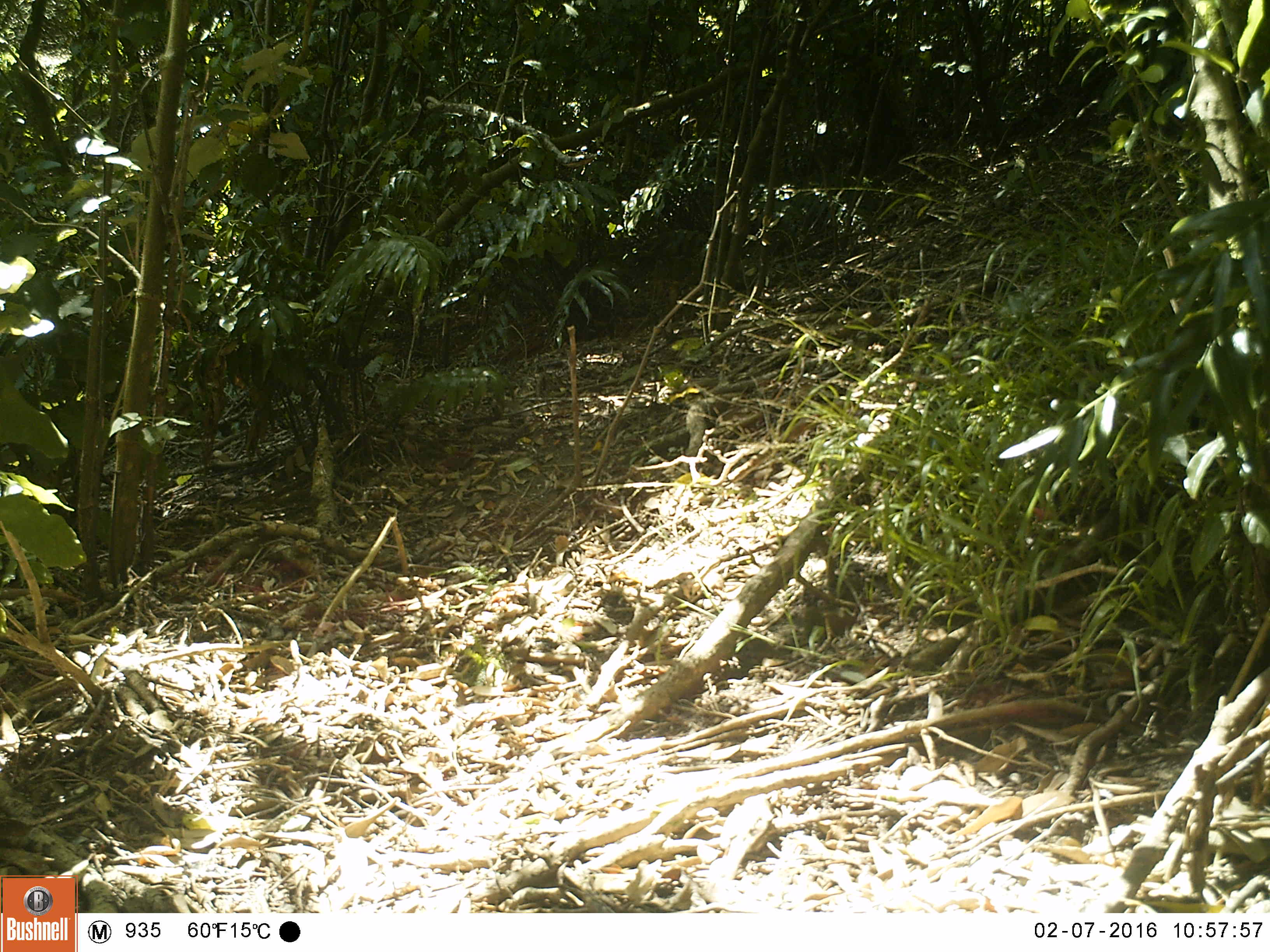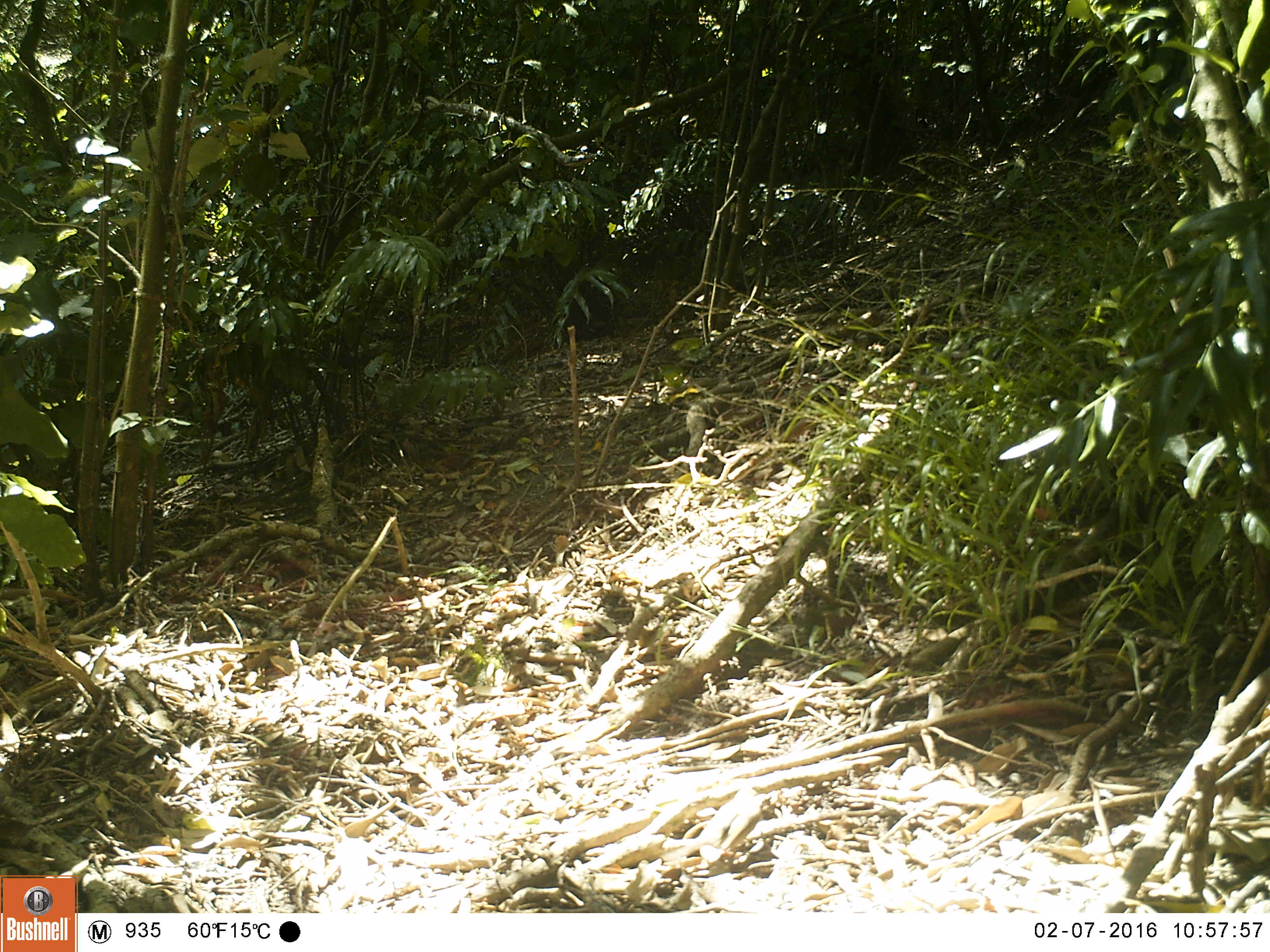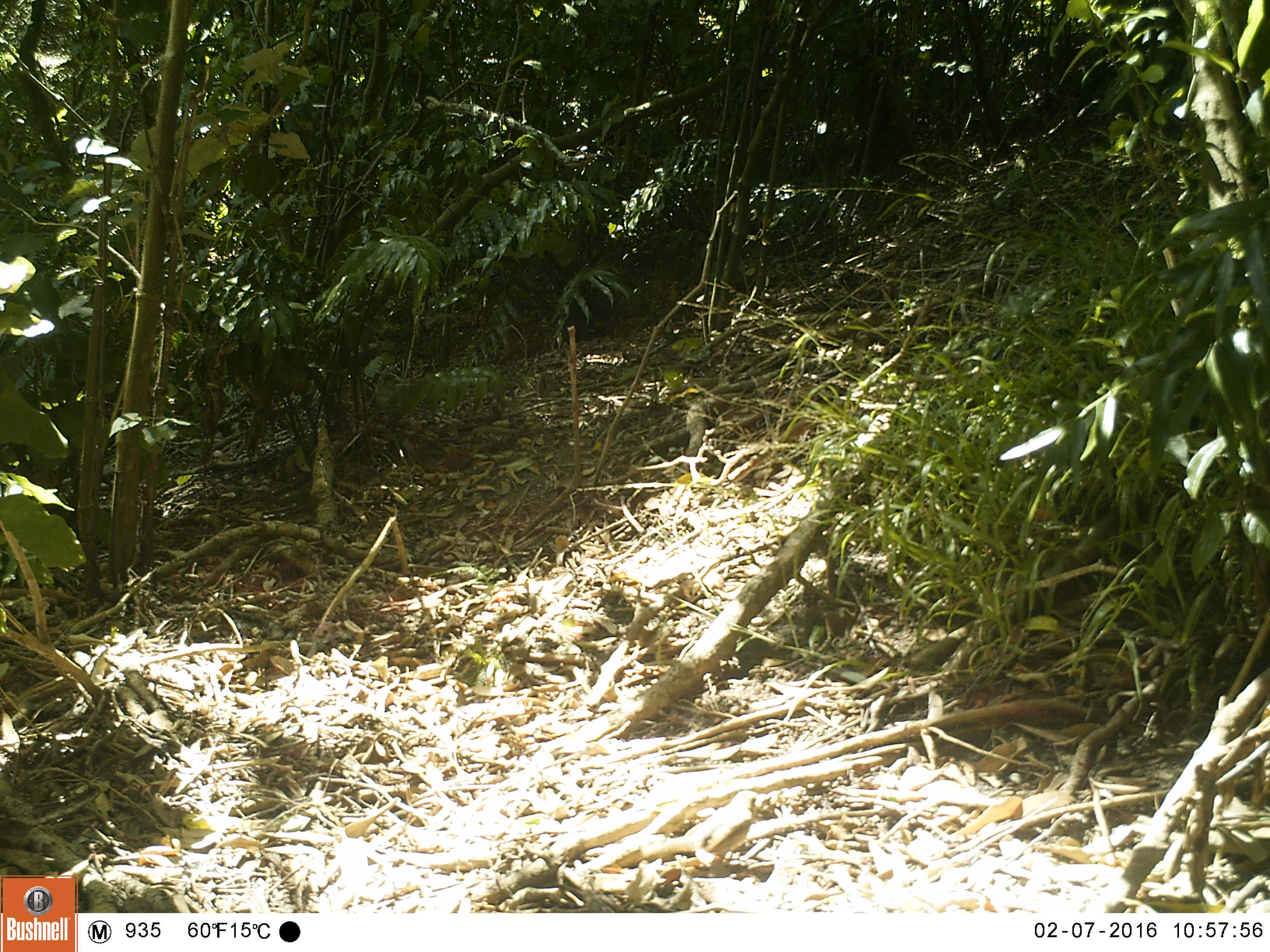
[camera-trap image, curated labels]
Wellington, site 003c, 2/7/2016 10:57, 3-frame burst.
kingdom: Animalia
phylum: Chordata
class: Aves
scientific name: Aves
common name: bird